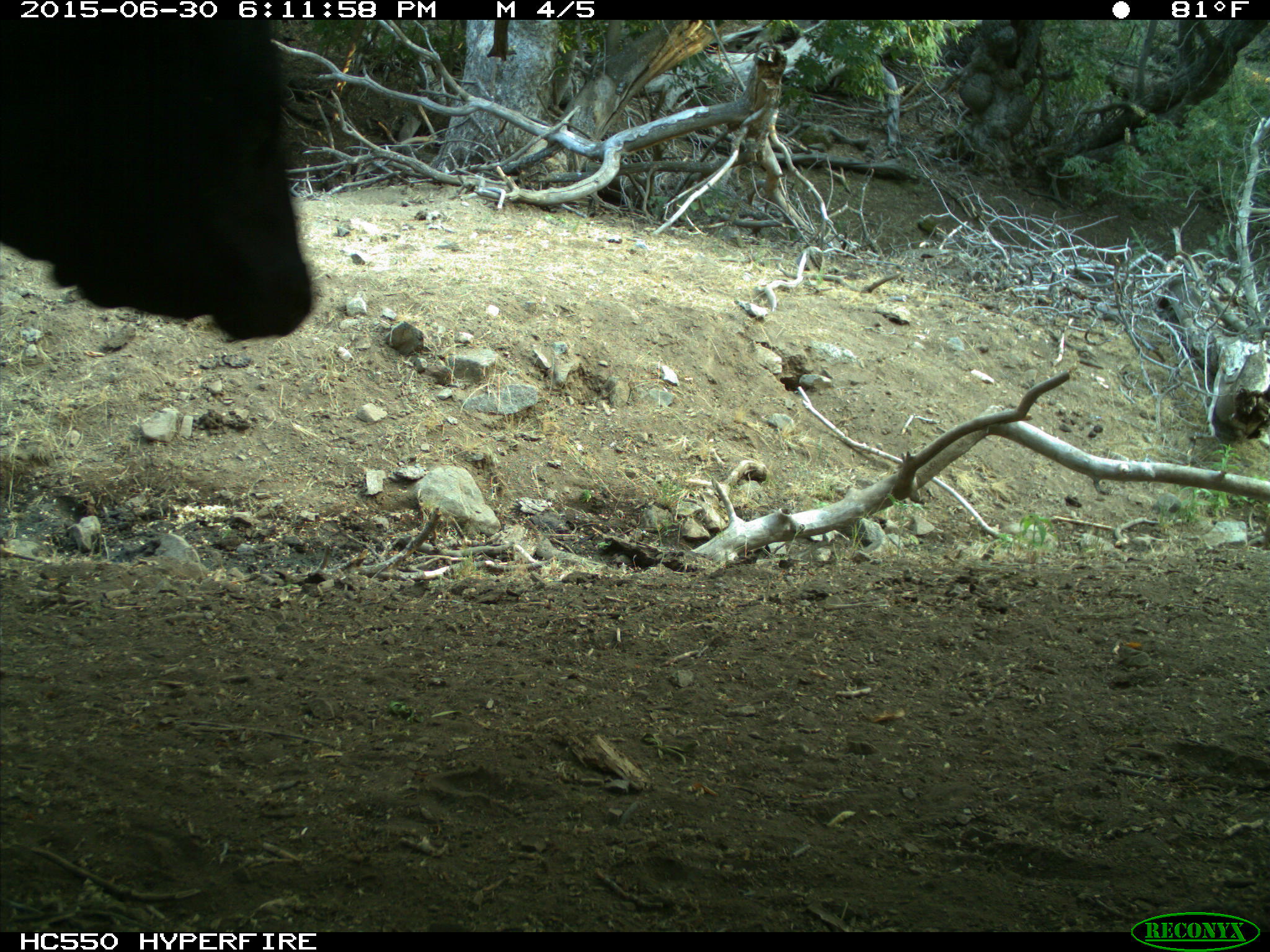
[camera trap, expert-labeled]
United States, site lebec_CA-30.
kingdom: Animalia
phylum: Chordata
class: Mammalia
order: Artiodactyla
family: Bovidae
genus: Bos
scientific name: Bos taurus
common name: domestic cow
Bos taurus (domestic cow).